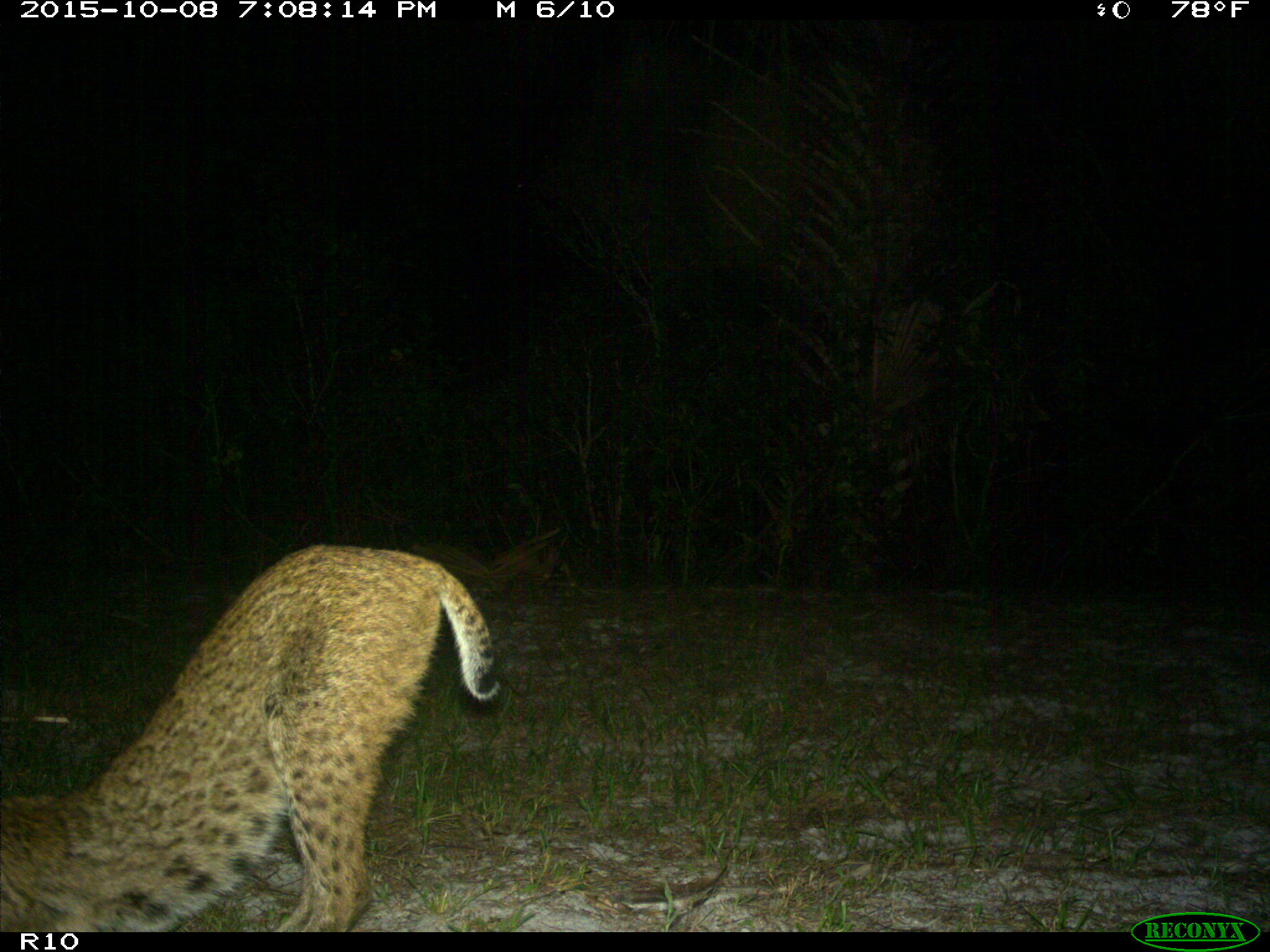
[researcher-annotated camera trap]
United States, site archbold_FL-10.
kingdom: Animalia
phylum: Chordata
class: Mammalia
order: Carnivora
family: Felidae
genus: Lynx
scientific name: Lynx rufus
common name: bobcat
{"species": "Lynx rufus (bobcat)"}